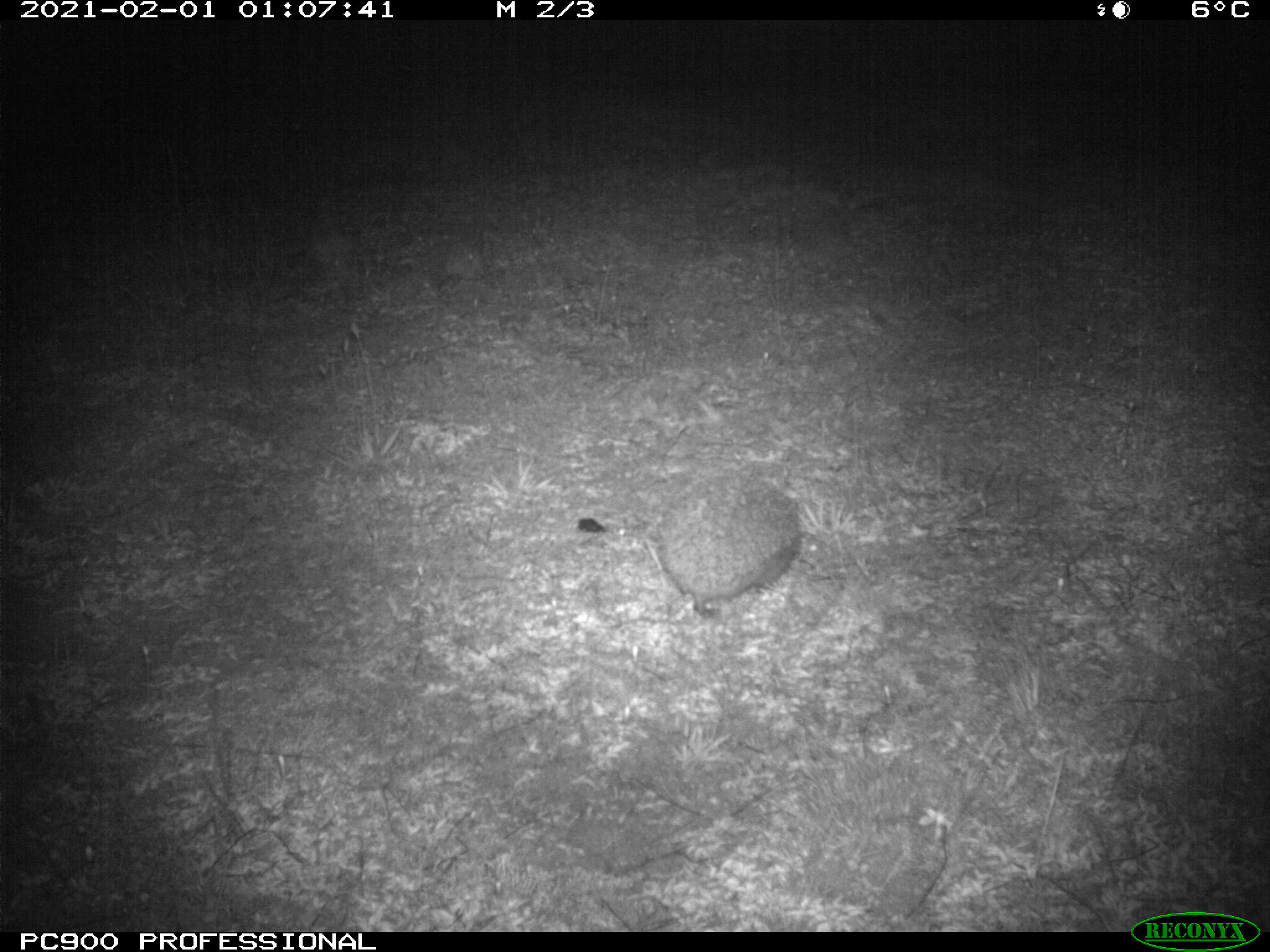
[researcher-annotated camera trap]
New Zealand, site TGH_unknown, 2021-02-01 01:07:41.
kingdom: Animalia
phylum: Chordata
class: Mammalia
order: Eulipotyphla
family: Erinaceidae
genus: Erinaceus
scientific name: Erinaceus europaeus europaeus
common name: european hedgehog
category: hedgehog